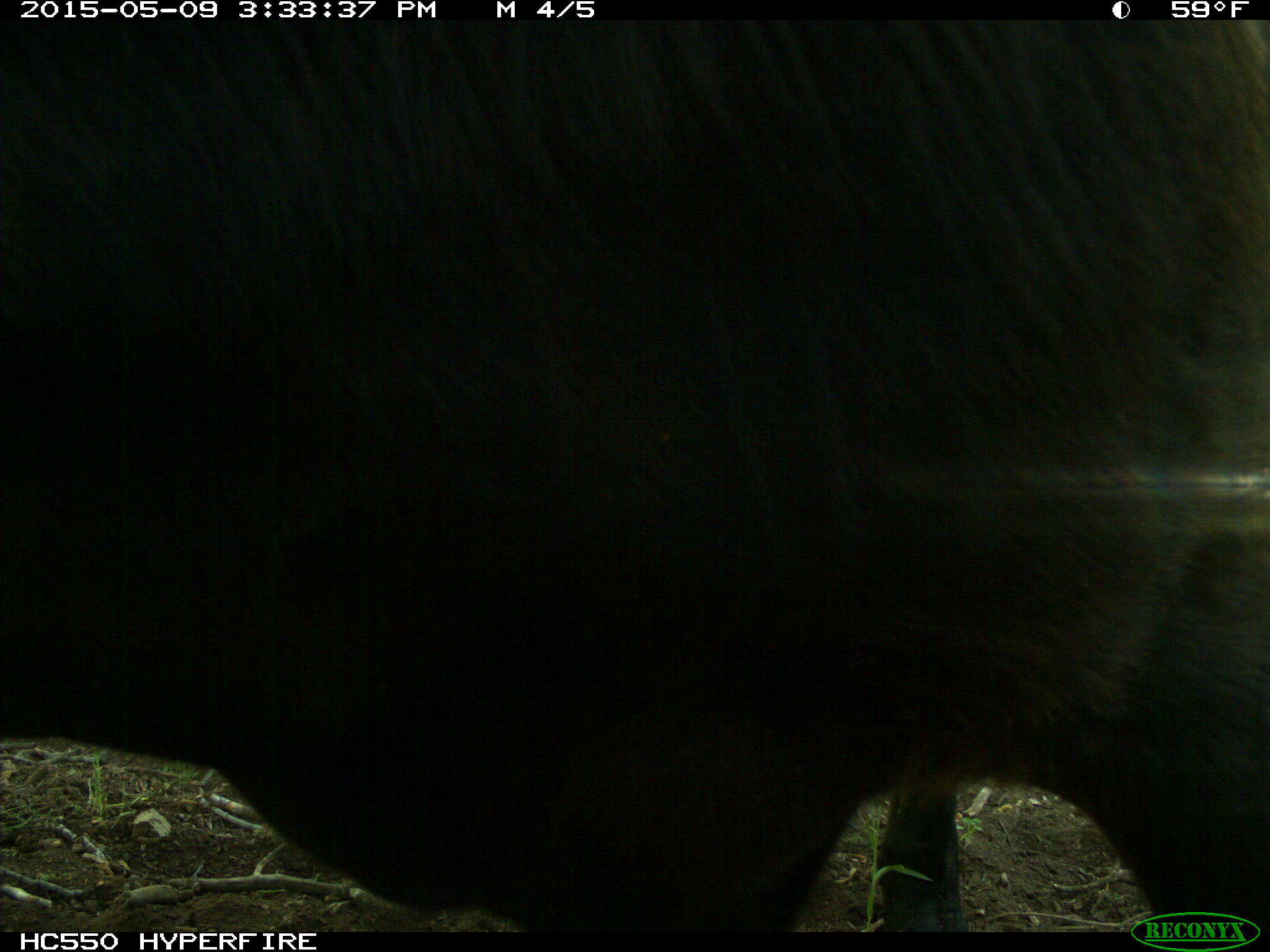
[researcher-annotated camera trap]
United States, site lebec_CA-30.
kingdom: Animalia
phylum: Chordata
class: Mammalia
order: Artiodactyla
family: Bovidae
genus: Bos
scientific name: Bos taurus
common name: domestic cow